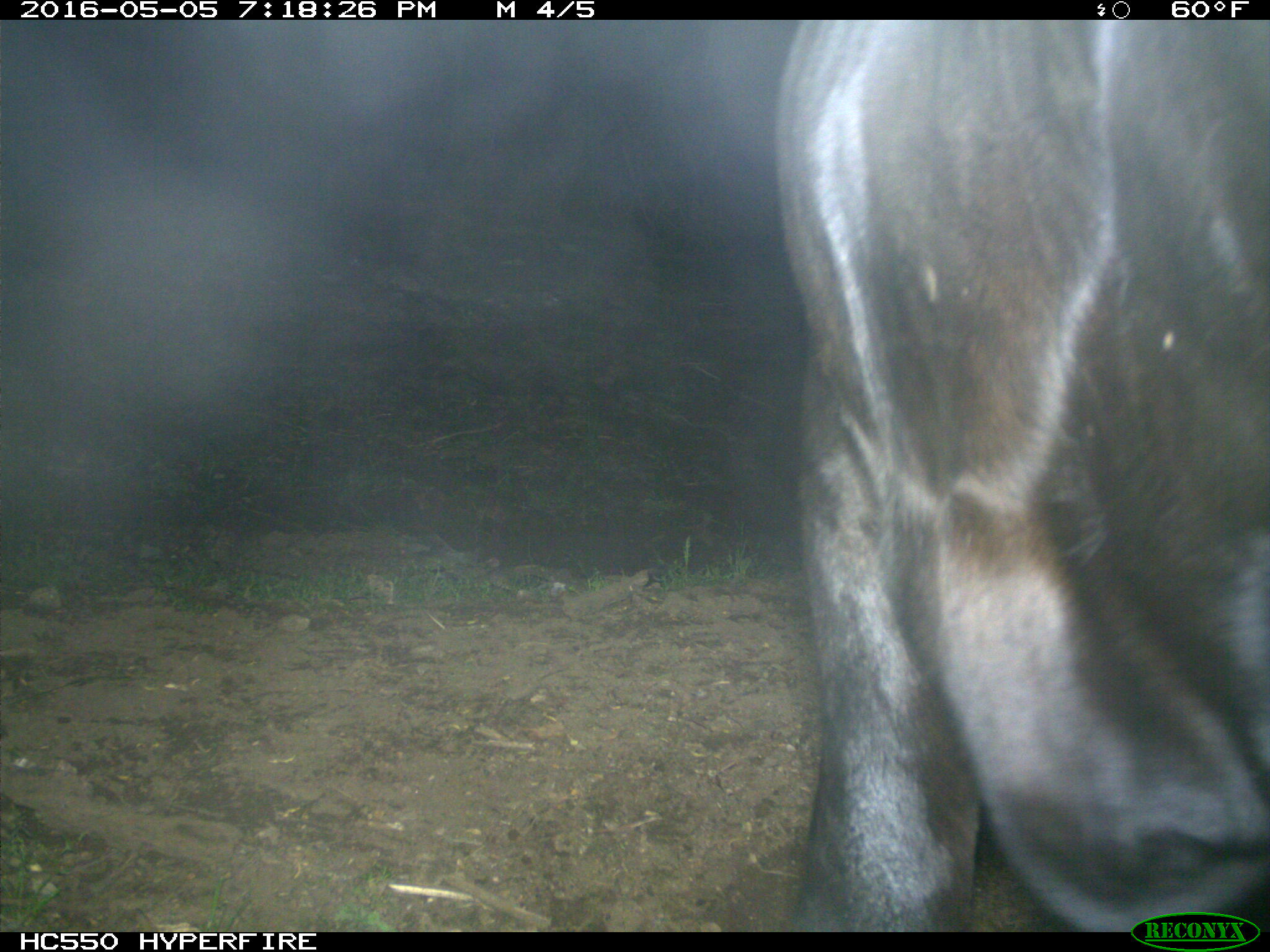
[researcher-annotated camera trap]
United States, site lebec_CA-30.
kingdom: Animalia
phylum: Chordata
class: Mammalia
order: Artiodactyla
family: Bovidae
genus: Bos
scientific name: Bos taurus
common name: domestic cow